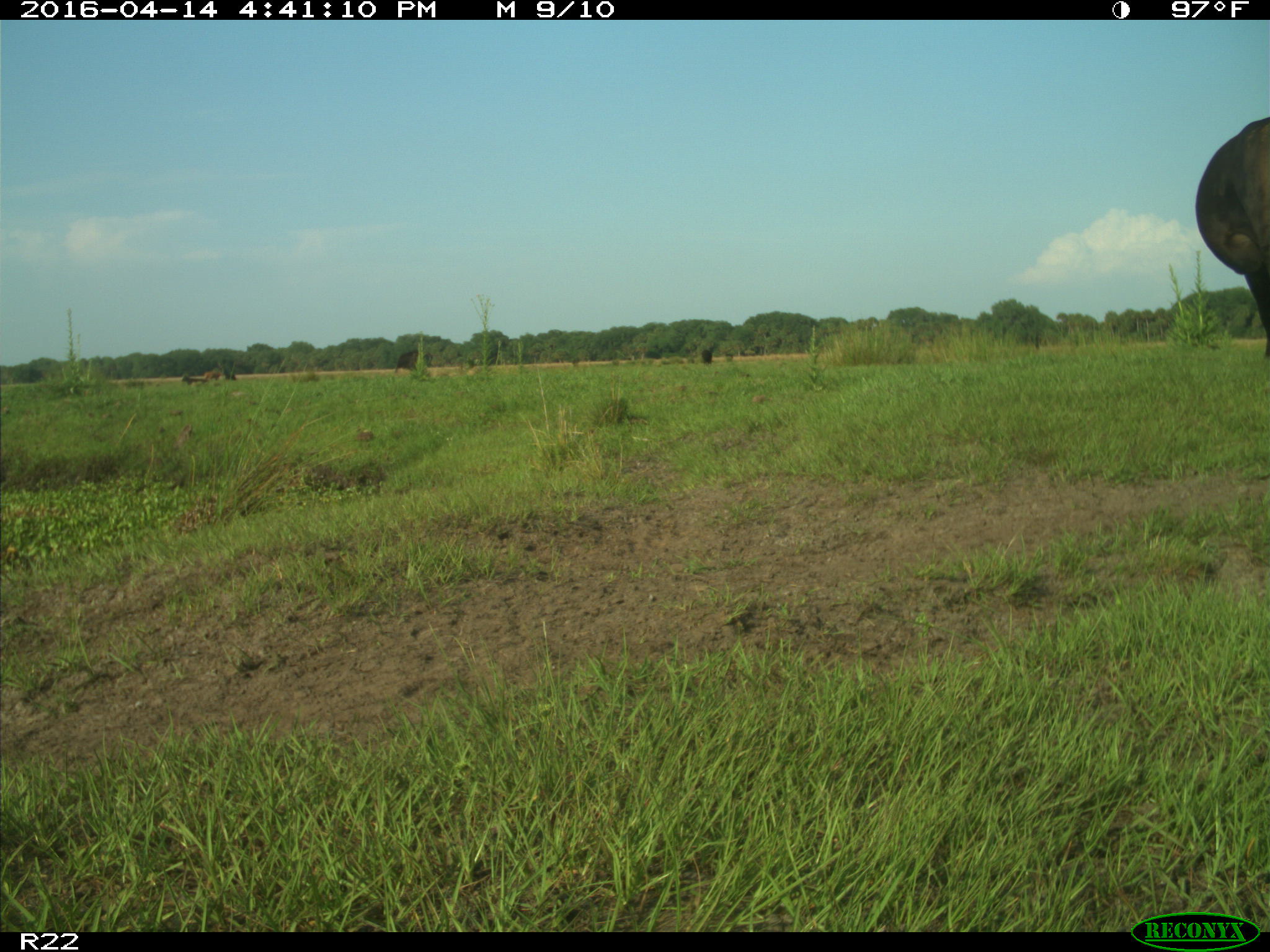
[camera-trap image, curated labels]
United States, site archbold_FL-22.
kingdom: Animalia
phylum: Chordata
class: Mammalia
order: Artiodactyla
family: Bovidae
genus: Bos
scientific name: Bos taurus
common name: domestic cow